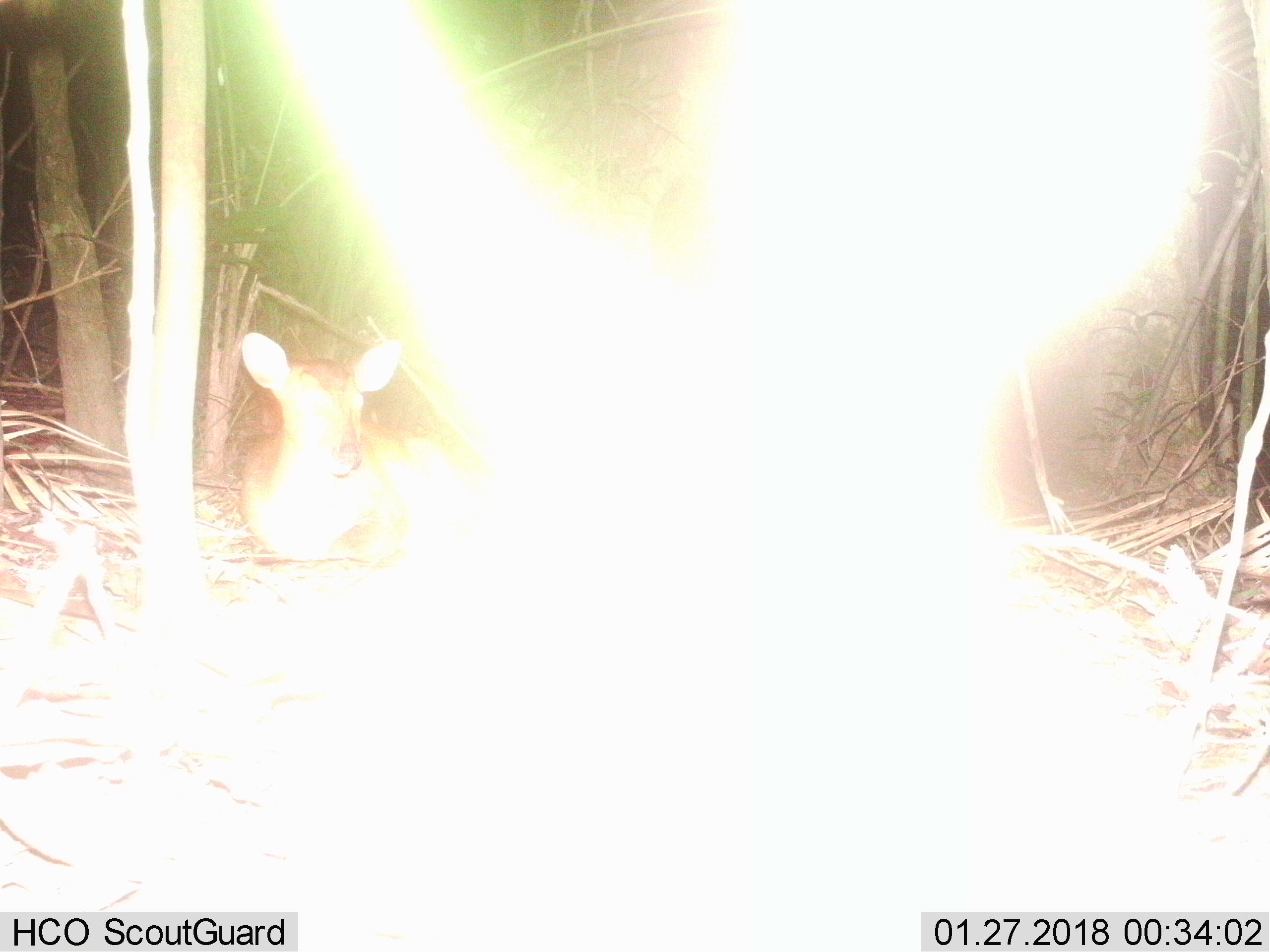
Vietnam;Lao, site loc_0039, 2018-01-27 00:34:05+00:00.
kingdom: Animalia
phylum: Chordata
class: Mammalia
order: Artiodactyla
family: Cervidae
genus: Muntiacus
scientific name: Muntiacus vuquangensis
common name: large-antlered muntjac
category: large antlered muntjac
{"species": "large antlered muntjac (large-antlered muntjac) (Muntiacus vuquangensis)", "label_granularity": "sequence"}